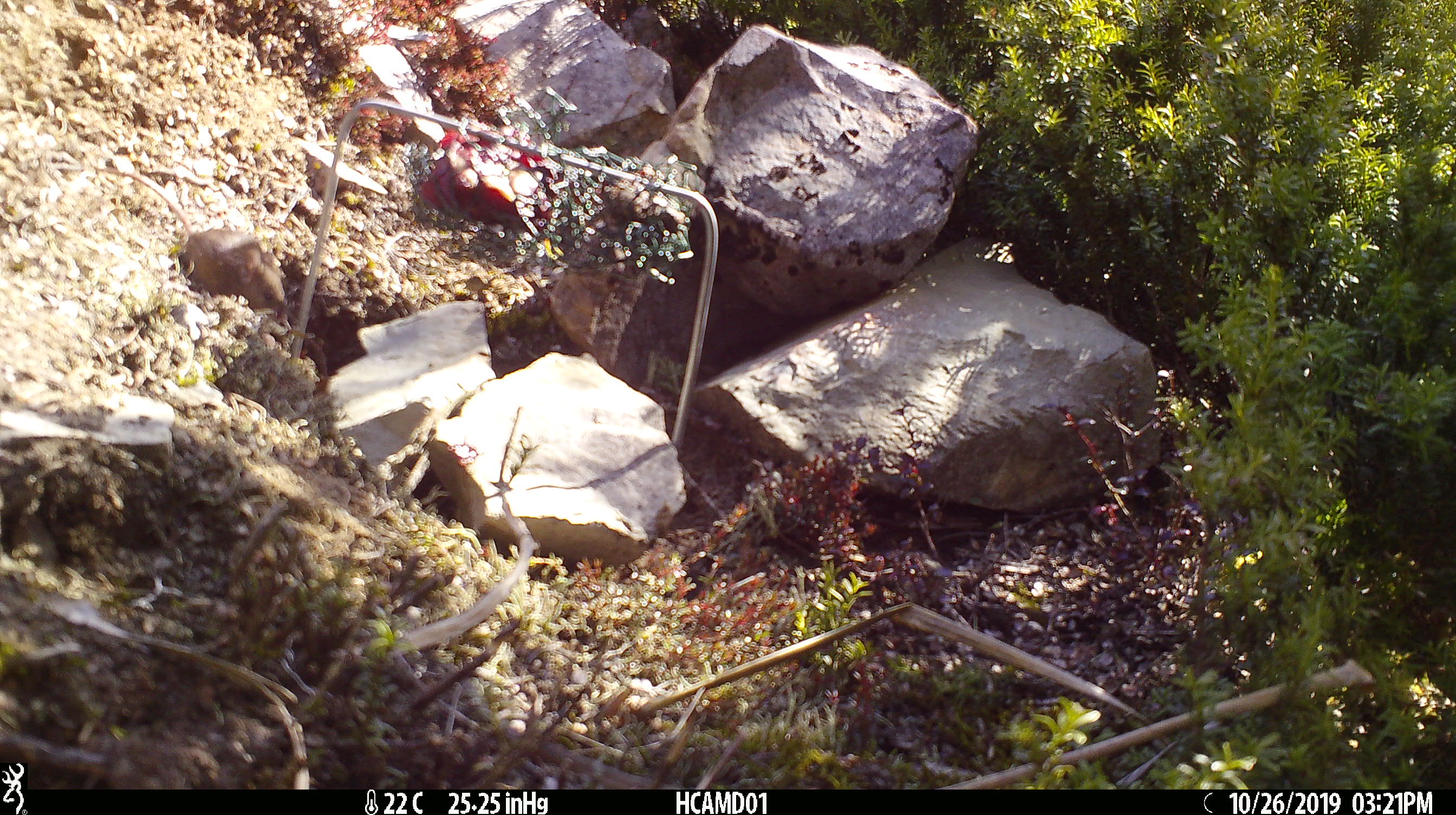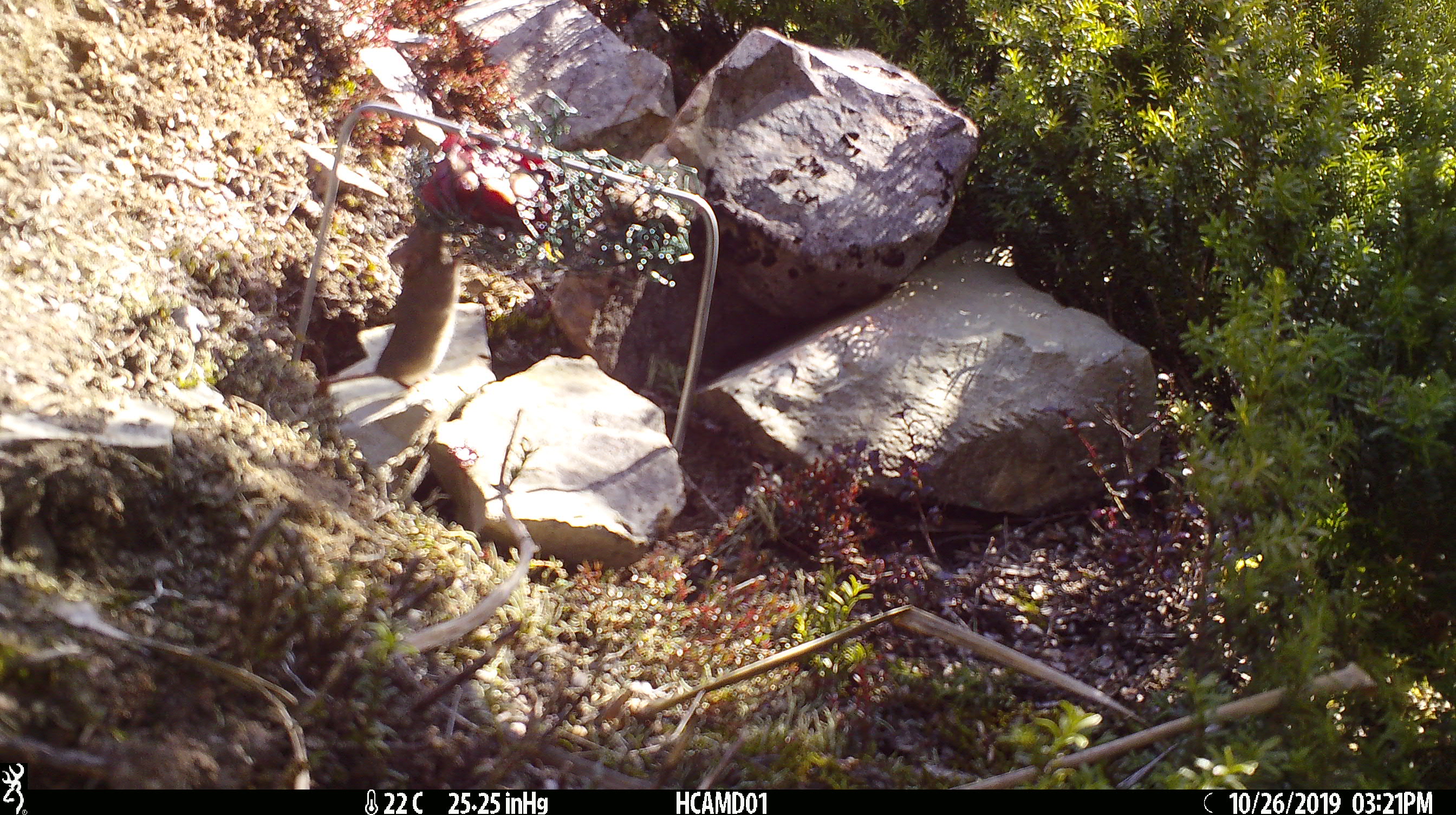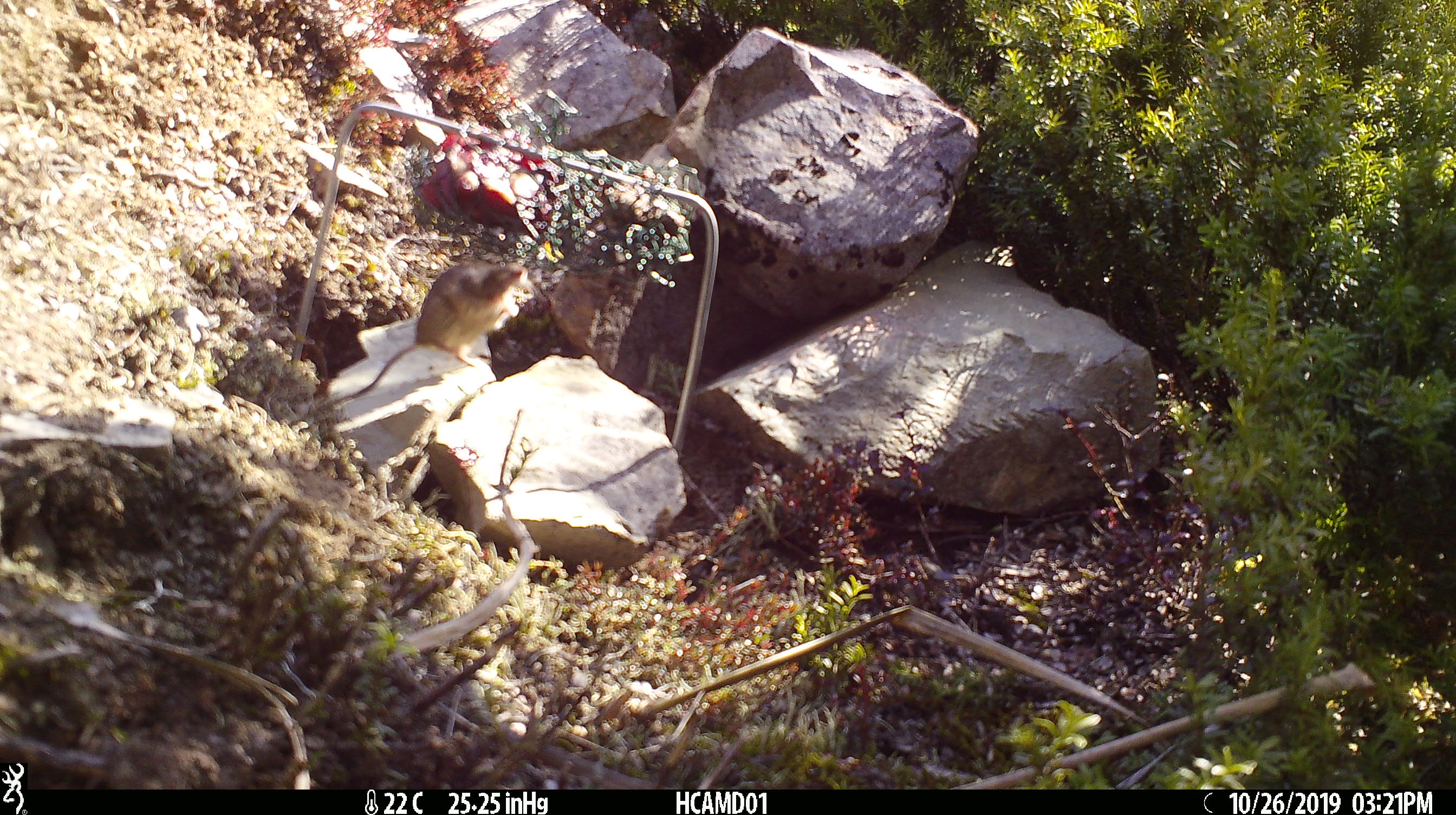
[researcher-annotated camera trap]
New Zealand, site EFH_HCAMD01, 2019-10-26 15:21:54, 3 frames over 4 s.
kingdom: Animalia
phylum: Chordata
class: Mammalia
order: Rodentia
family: Muridae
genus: Mus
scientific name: Mus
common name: mouse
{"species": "mouse (Mus)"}